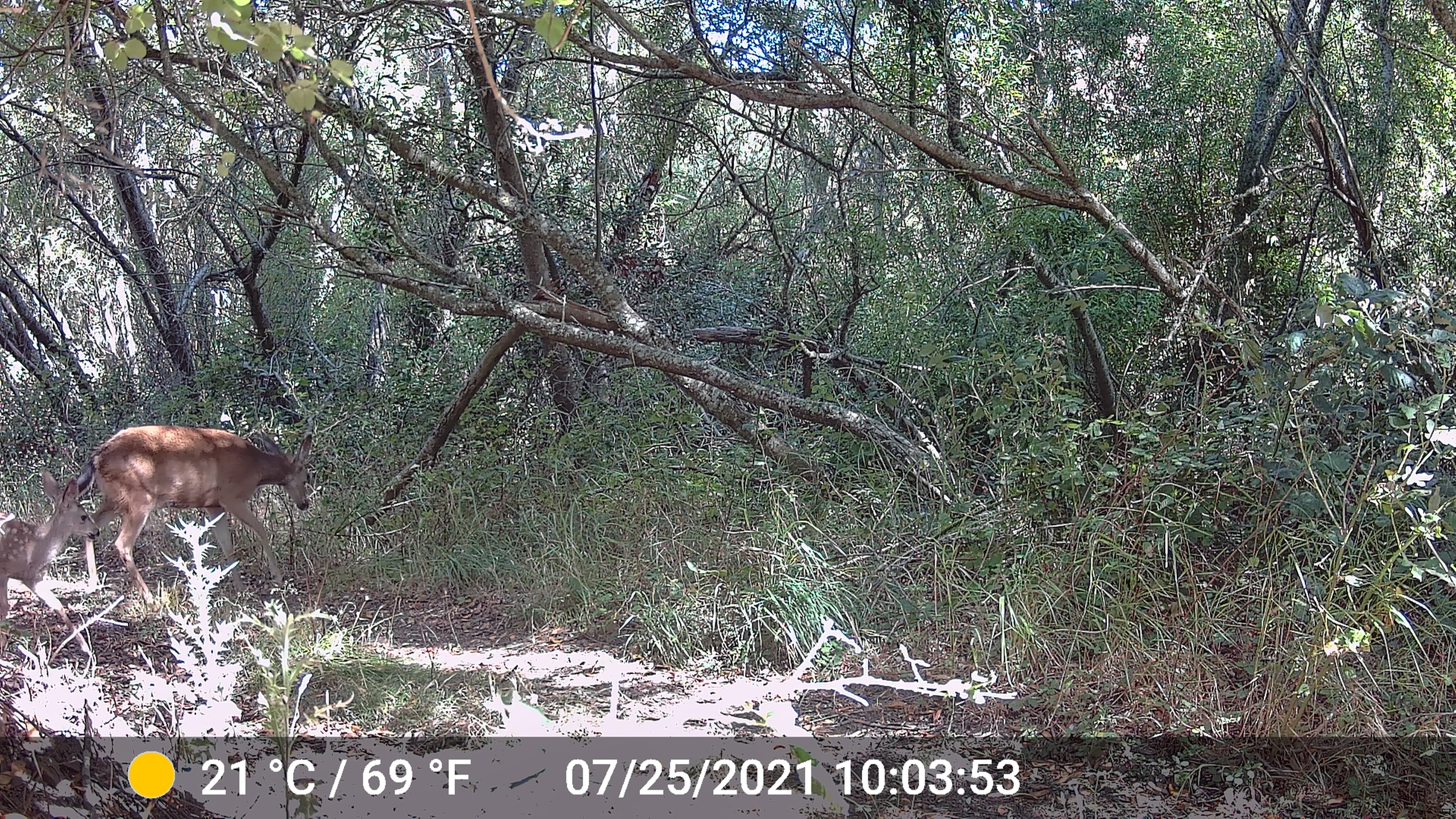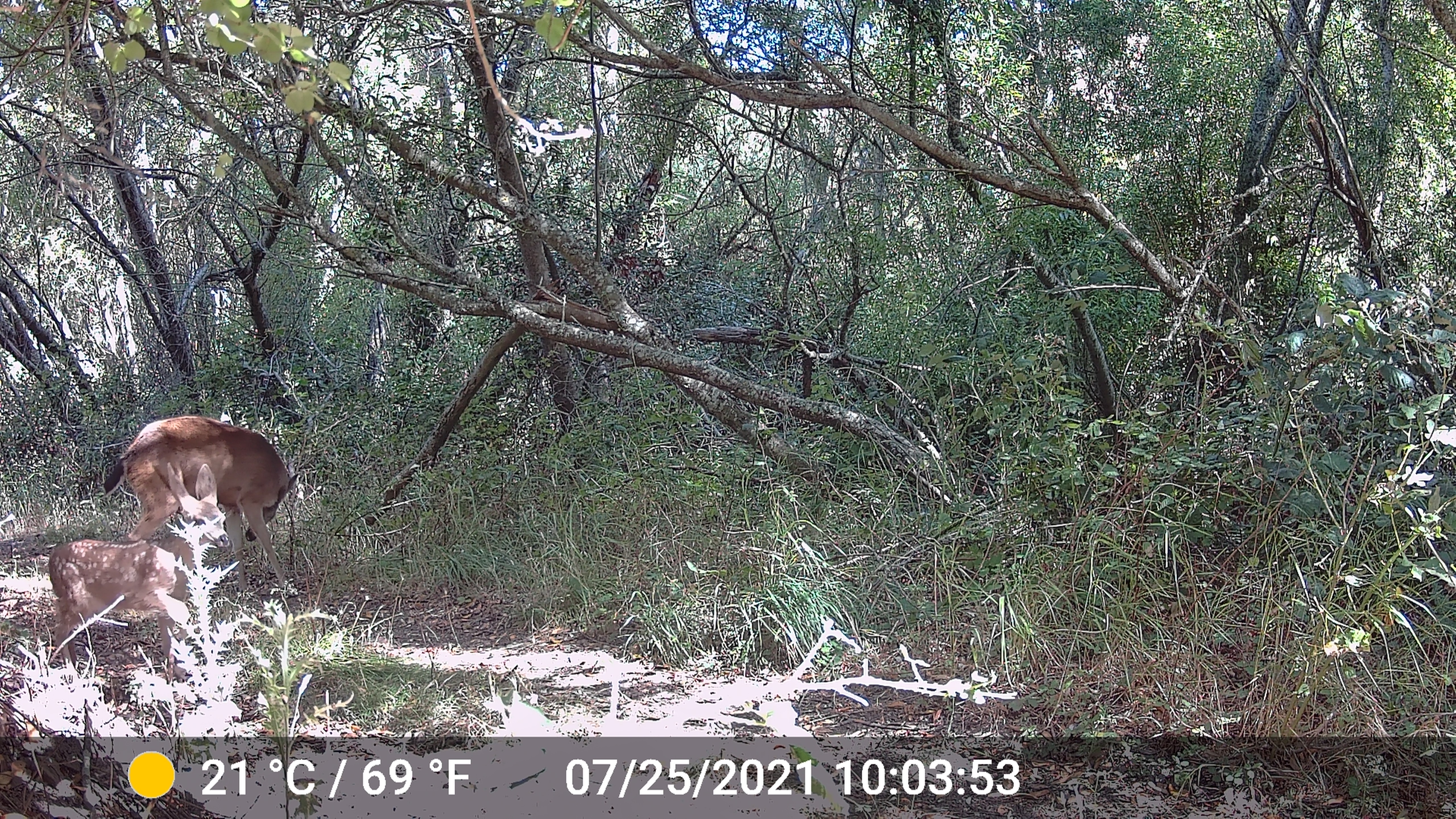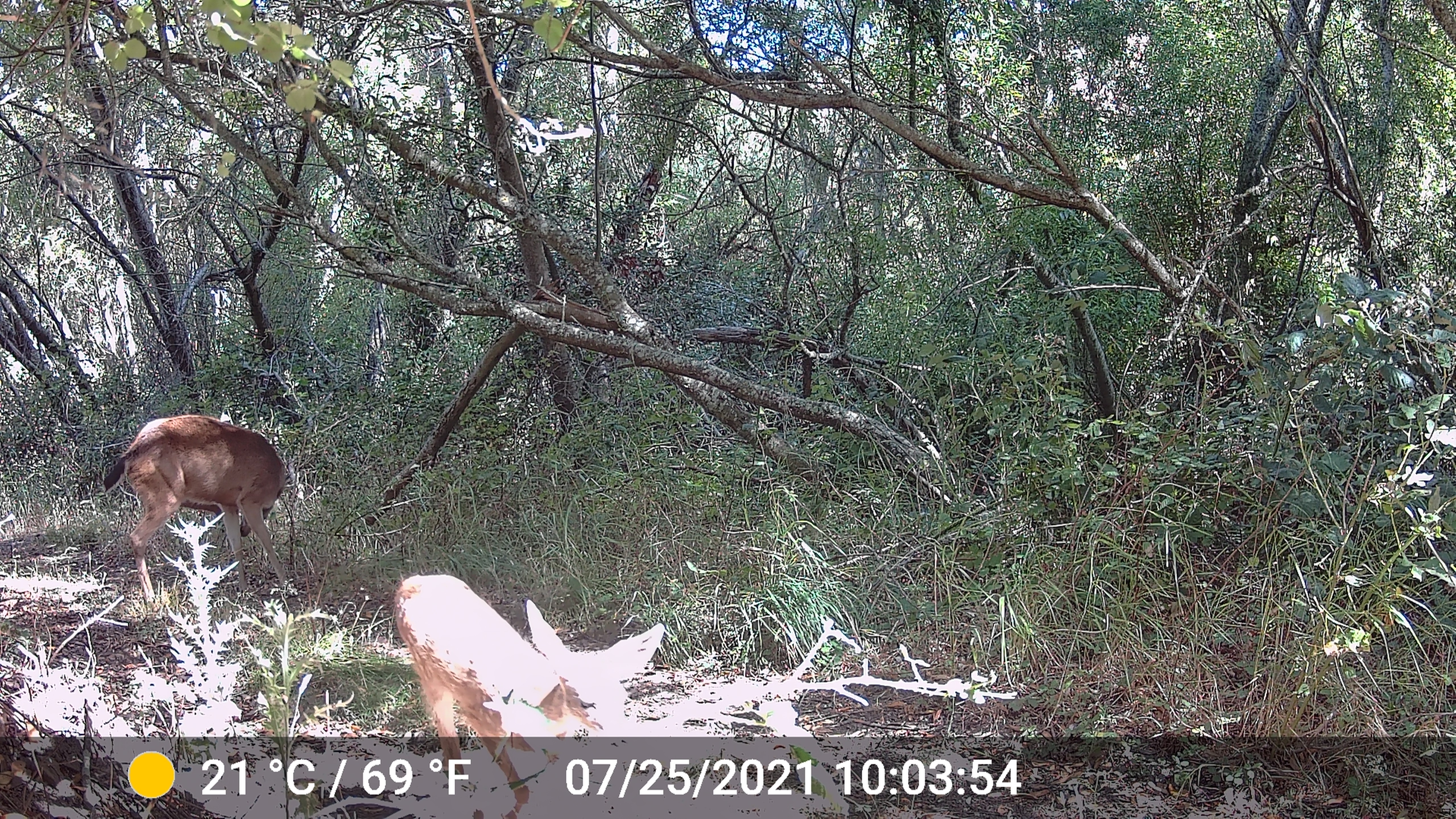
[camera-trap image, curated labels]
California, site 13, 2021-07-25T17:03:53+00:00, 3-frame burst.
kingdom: Animalia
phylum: Chordata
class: Mammalia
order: Artiodactyla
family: Cervidae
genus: Odocoileus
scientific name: Odocoileus hemionus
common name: mule deer